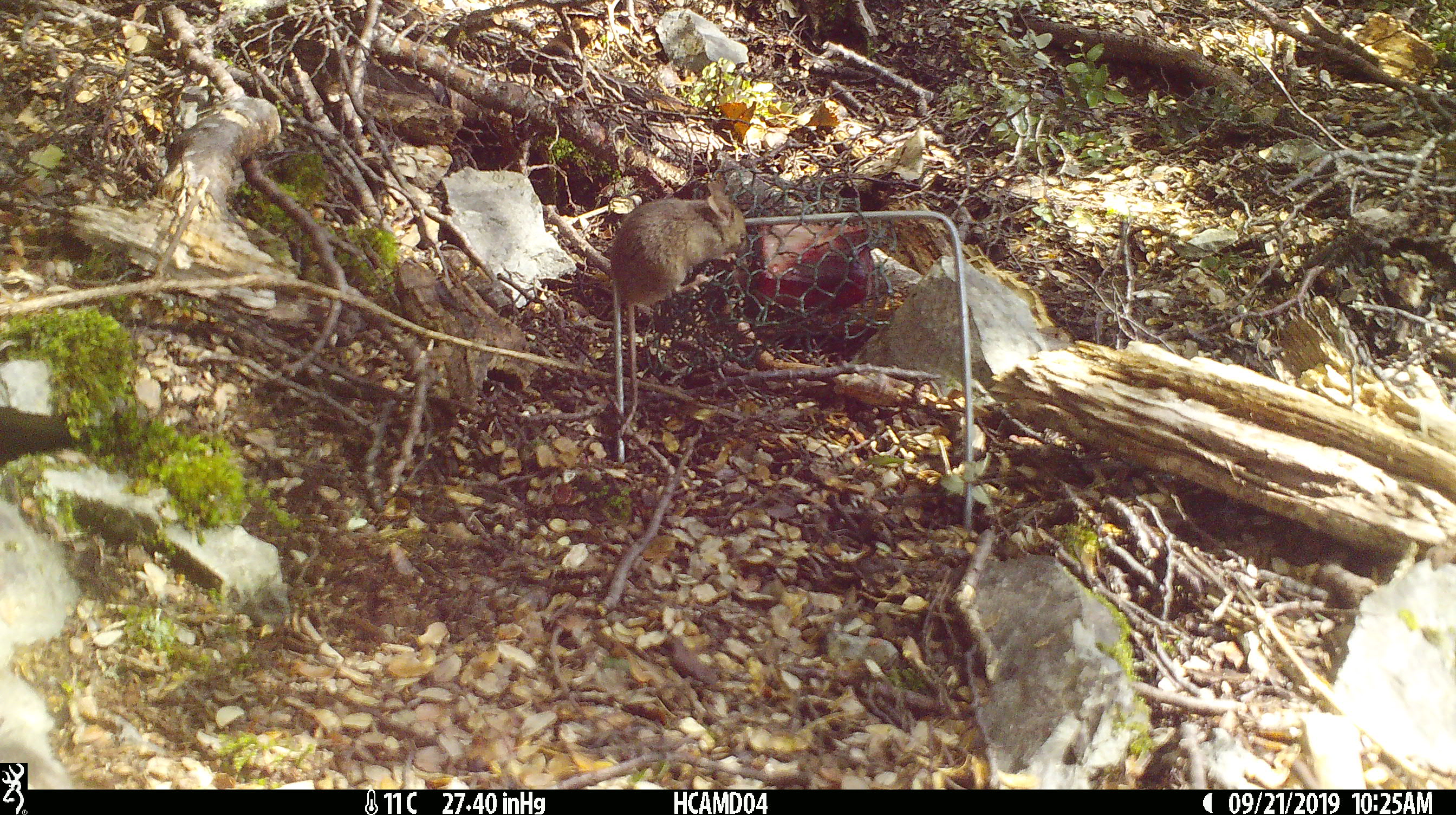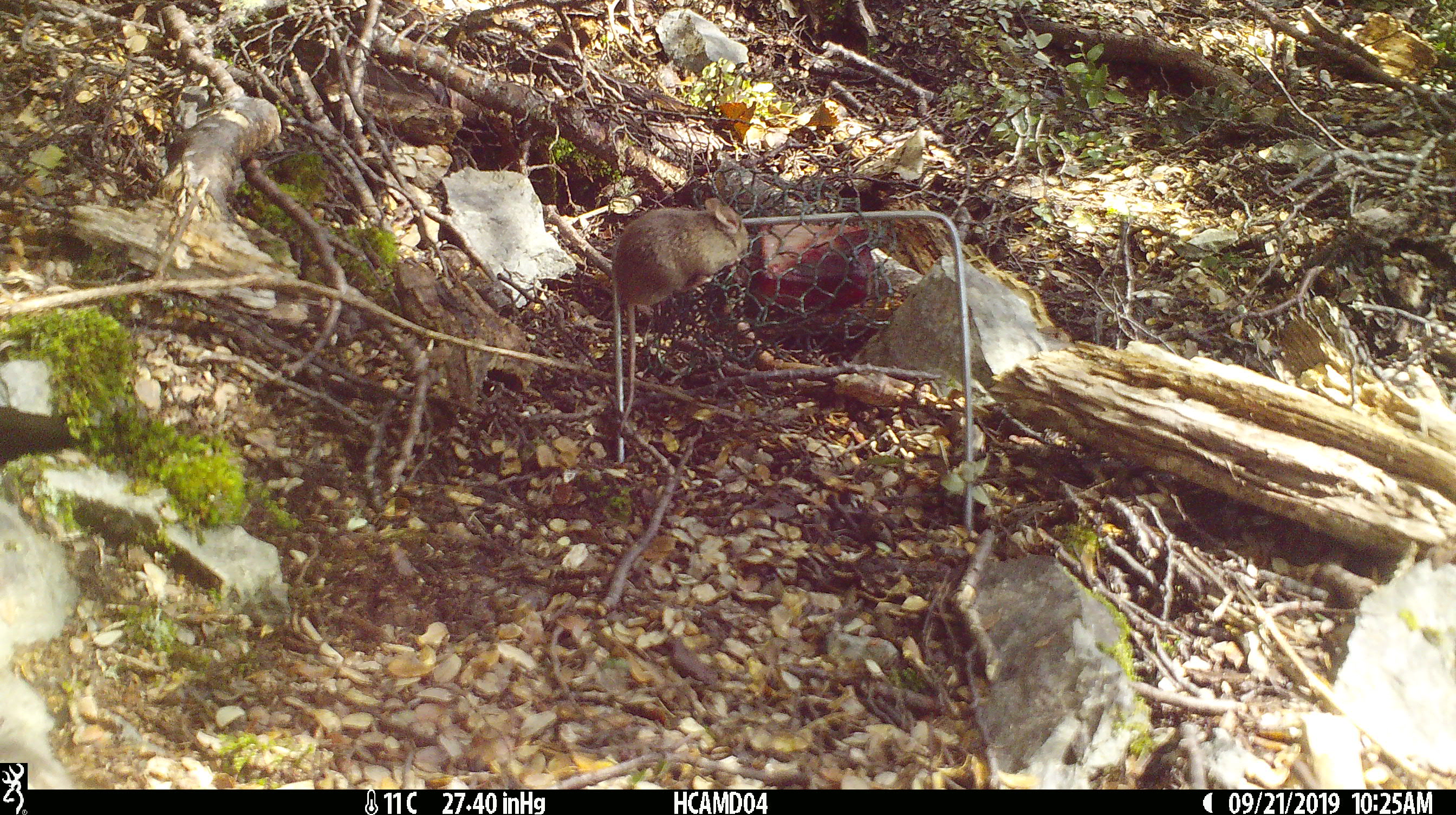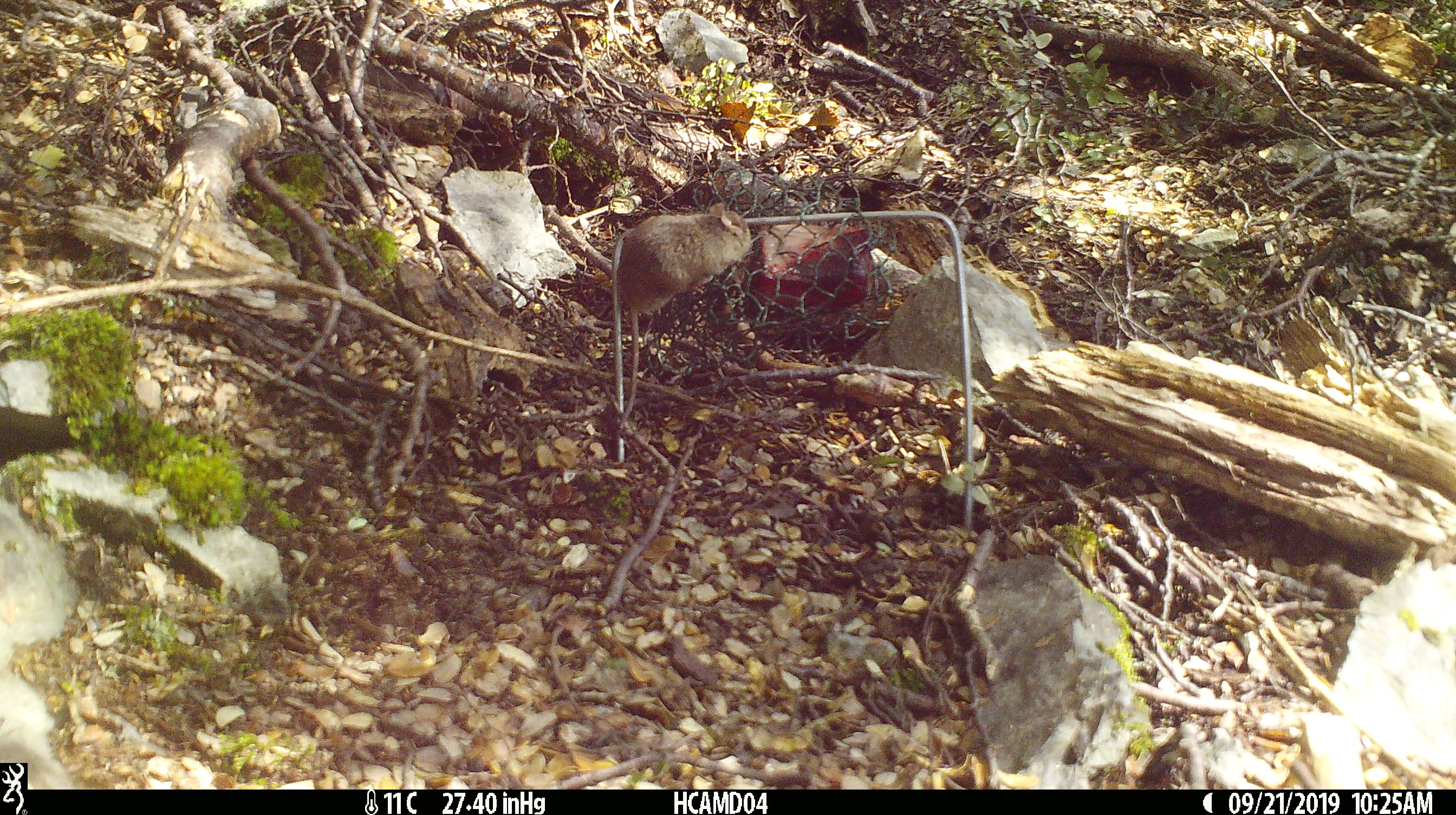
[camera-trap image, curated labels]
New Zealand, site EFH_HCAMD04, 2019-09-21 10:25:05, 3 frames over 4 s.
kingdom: Animalia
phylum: Chordata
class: Mammalia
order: Rodentia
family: Muridae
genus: Mus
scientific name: Mus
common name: mouse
Mouse (Mus).